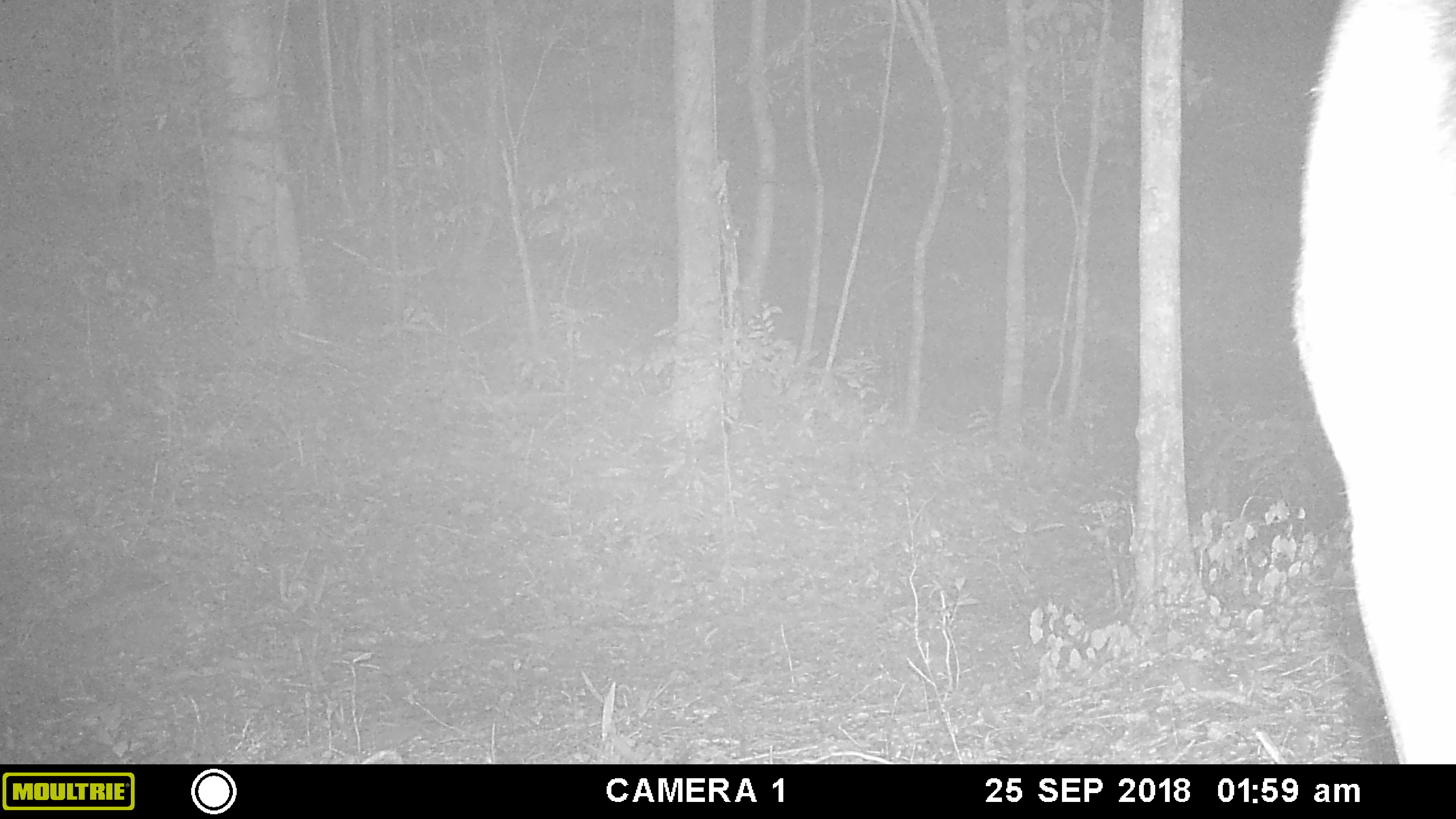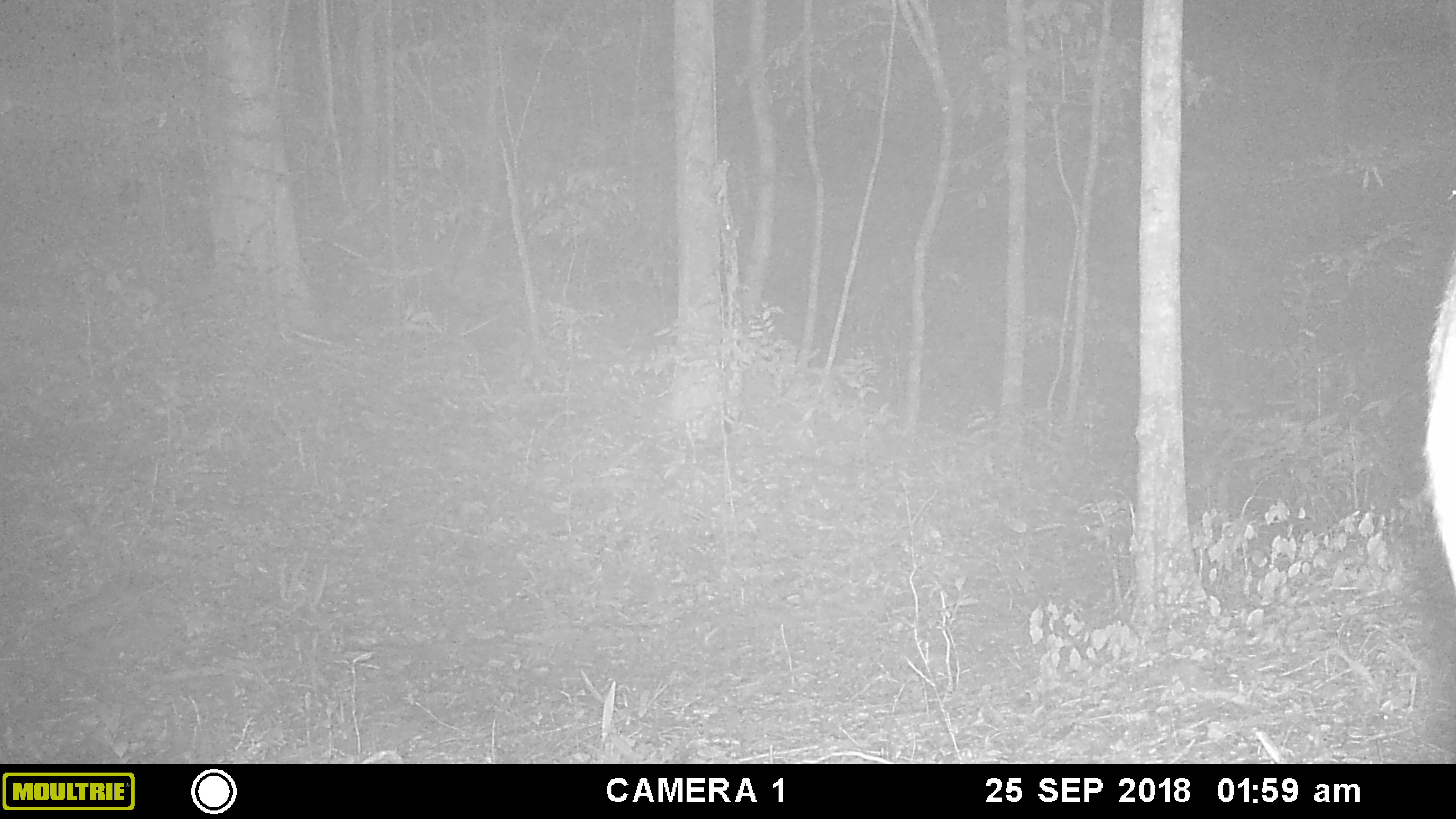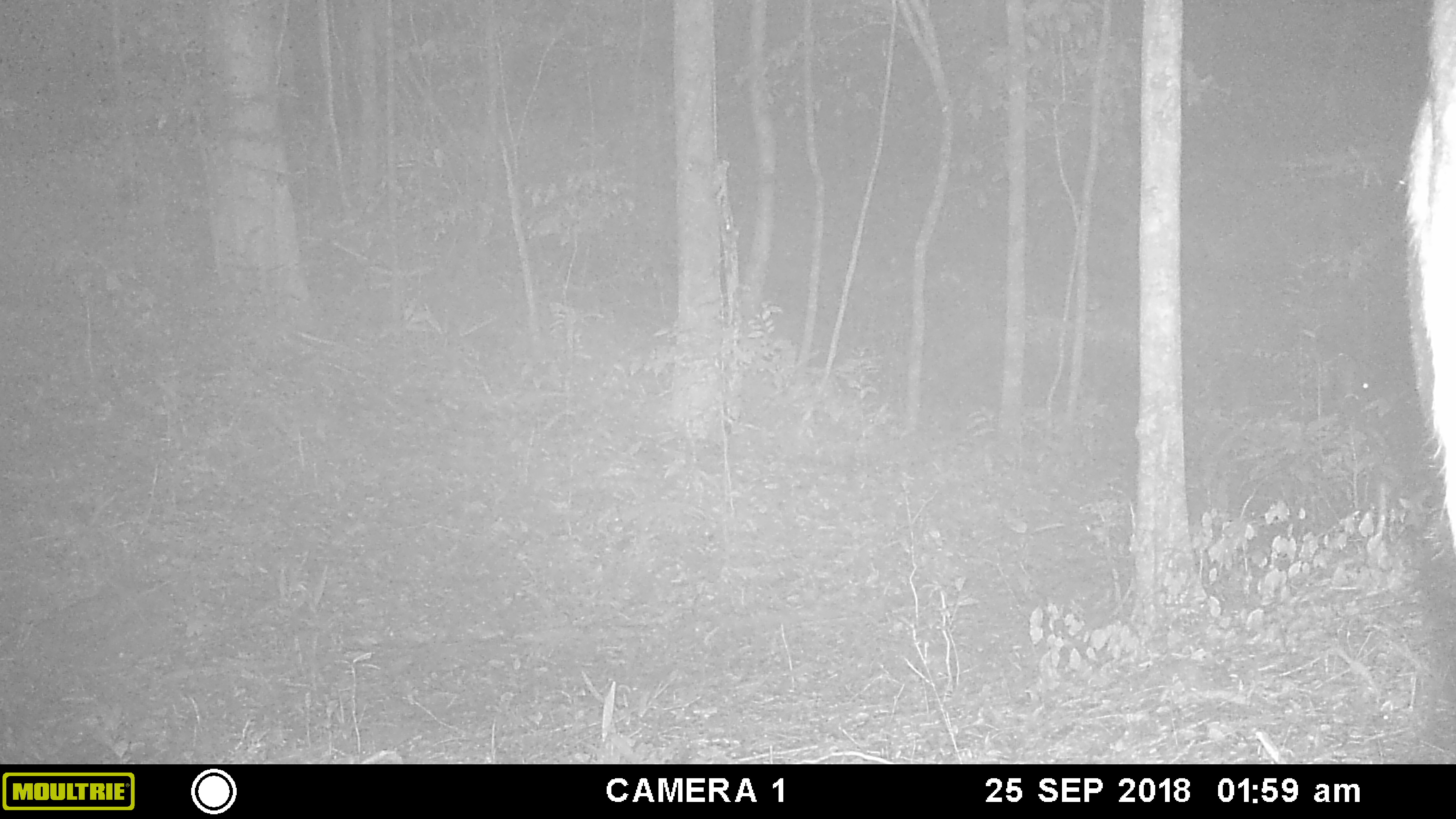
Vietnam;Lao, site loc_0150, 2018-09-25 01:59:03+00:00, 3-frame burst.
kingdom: Animalia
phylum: Chordata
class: Mammalia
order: Artiodactyla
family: Cervidae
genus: Rusa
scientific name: Rusa unicolor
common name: sambar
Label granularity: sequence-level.